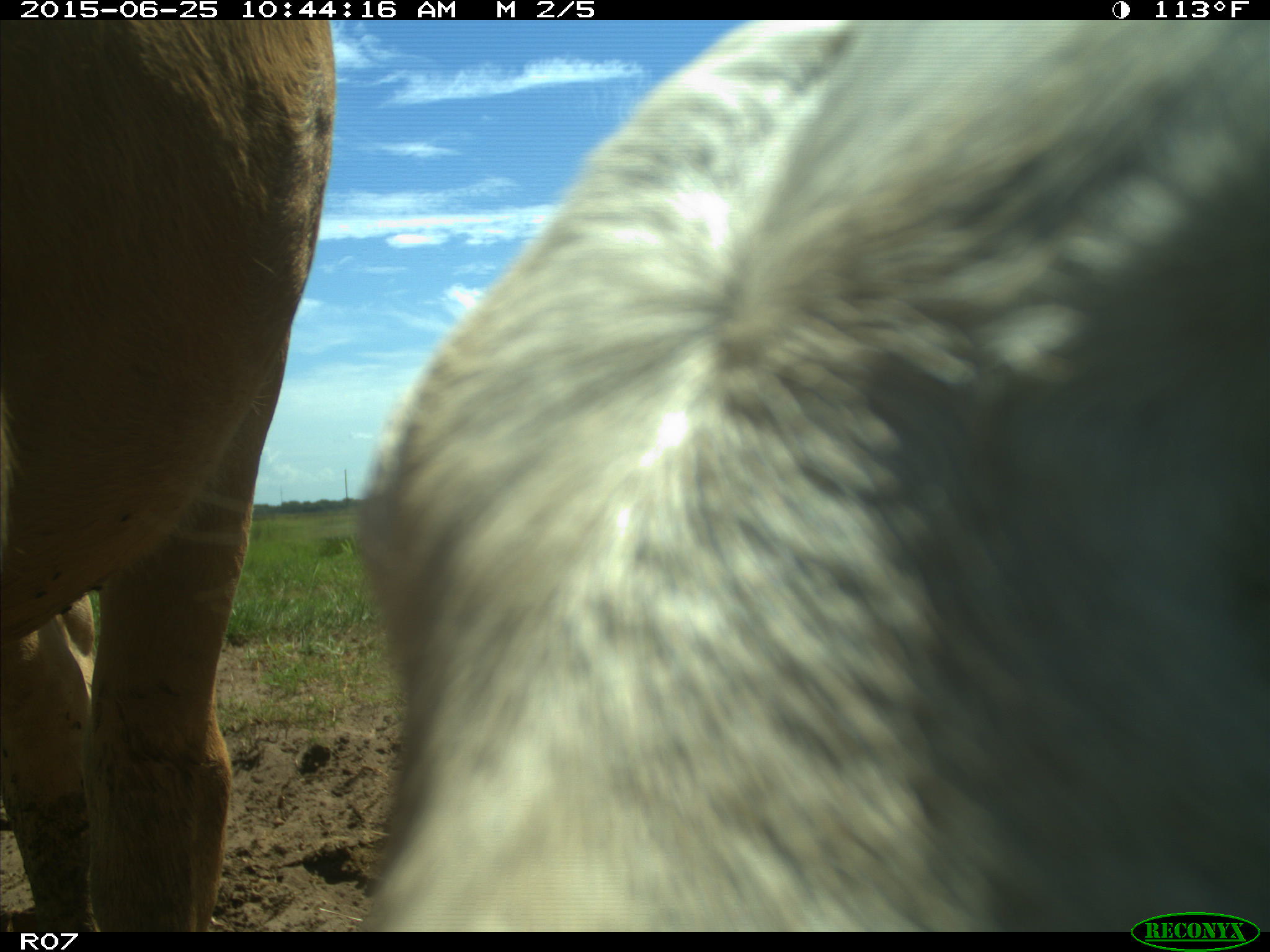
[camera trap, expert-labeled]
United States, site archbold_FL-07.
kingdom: Animalia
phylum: Chordata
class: Mammalia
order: Artiodactyla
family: Bovidae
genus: Bos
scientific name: Bos taurus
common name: domestic cow